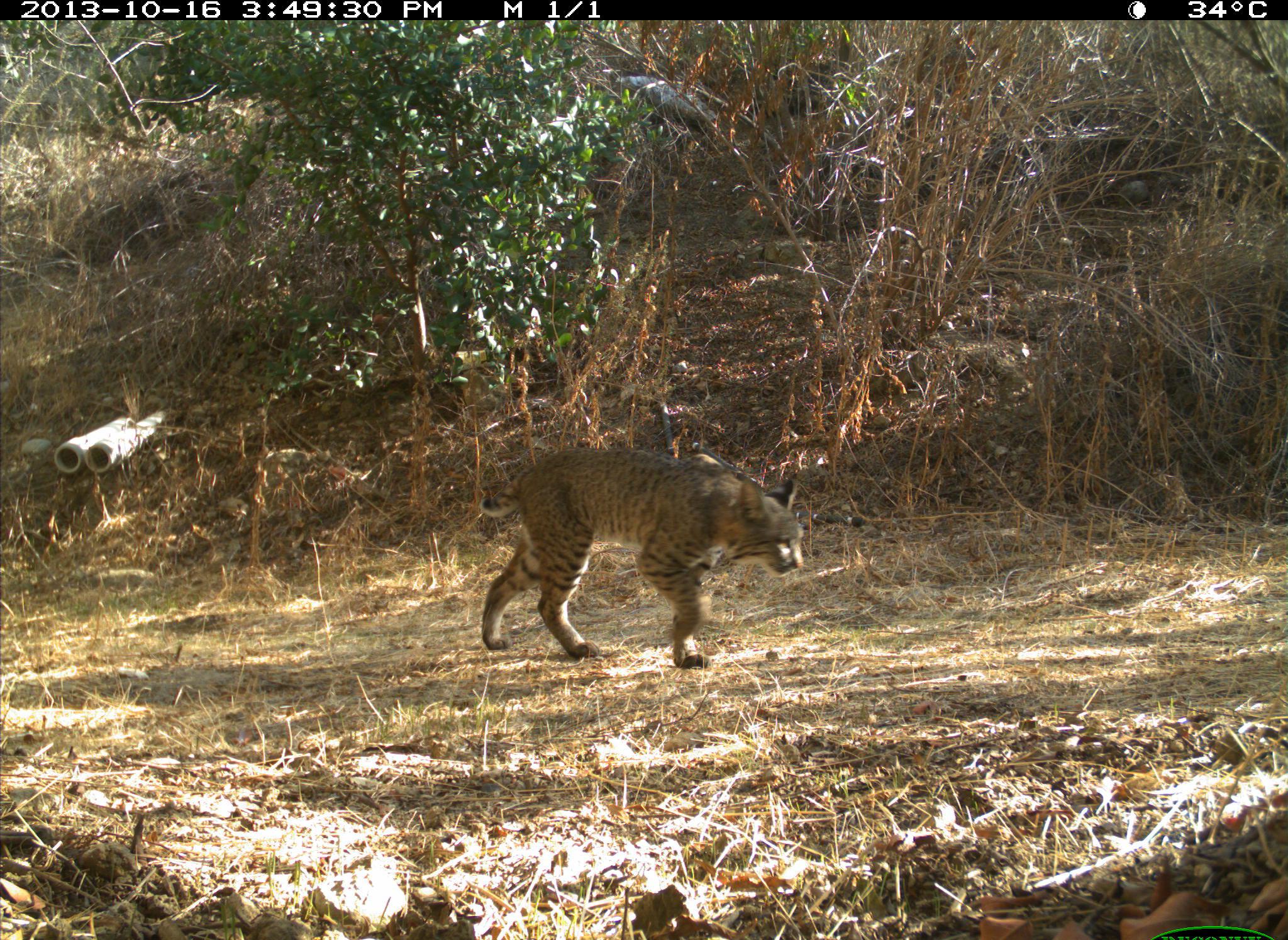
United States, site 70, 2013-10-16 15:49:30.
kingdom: Animalia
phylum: Chordata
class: Mammalia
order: Carnivora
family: Felidae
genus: Lynx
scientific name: Lynx rufus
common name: bobcat